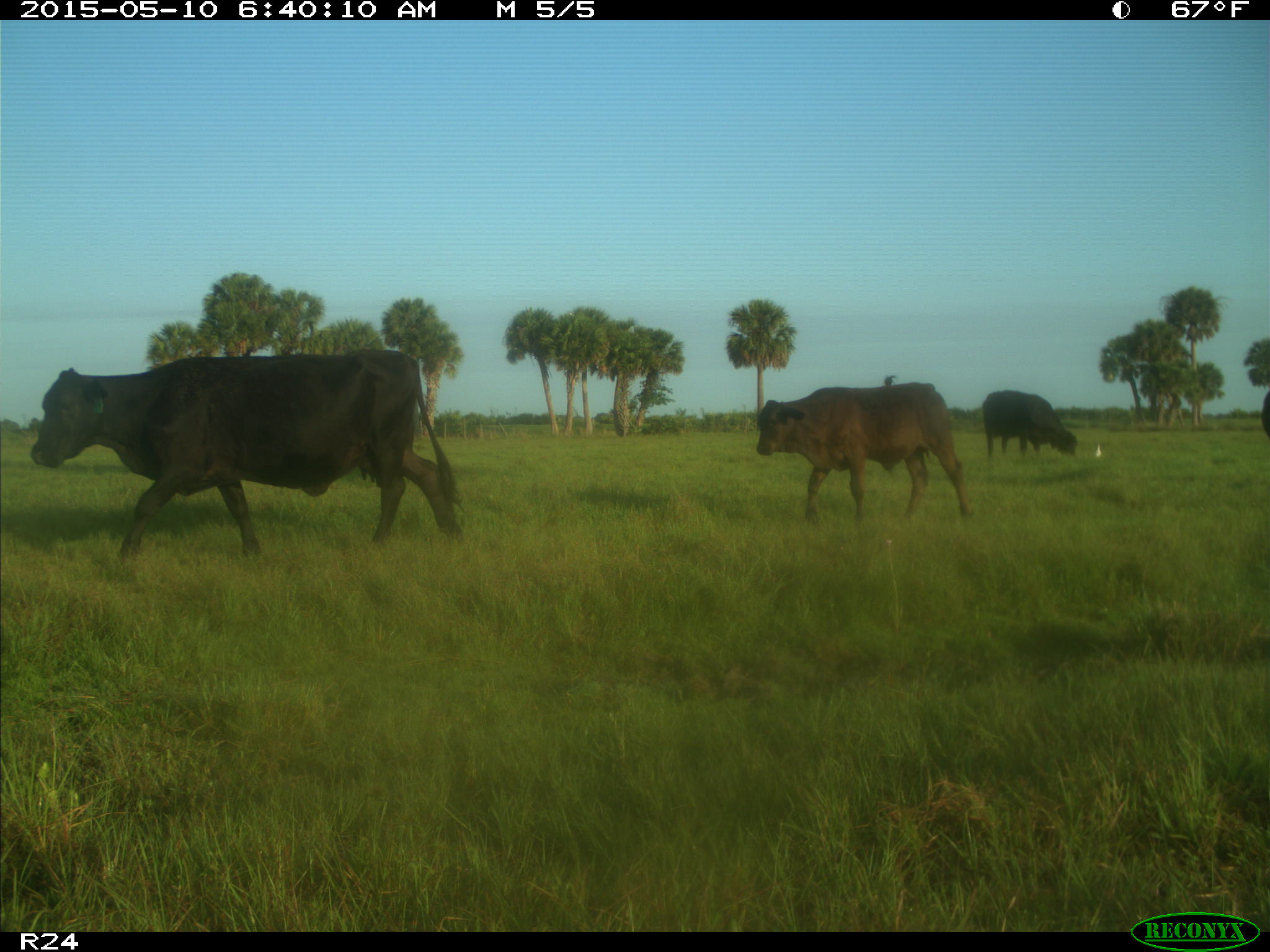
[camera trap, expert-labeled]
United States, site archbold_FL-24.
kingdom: Animalia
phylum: Chordata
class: Mammalia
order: Artiodactyla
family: Bovidae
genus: Bos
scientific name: Bos taurus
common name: domestic cow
Bos taurus (domestic cow).